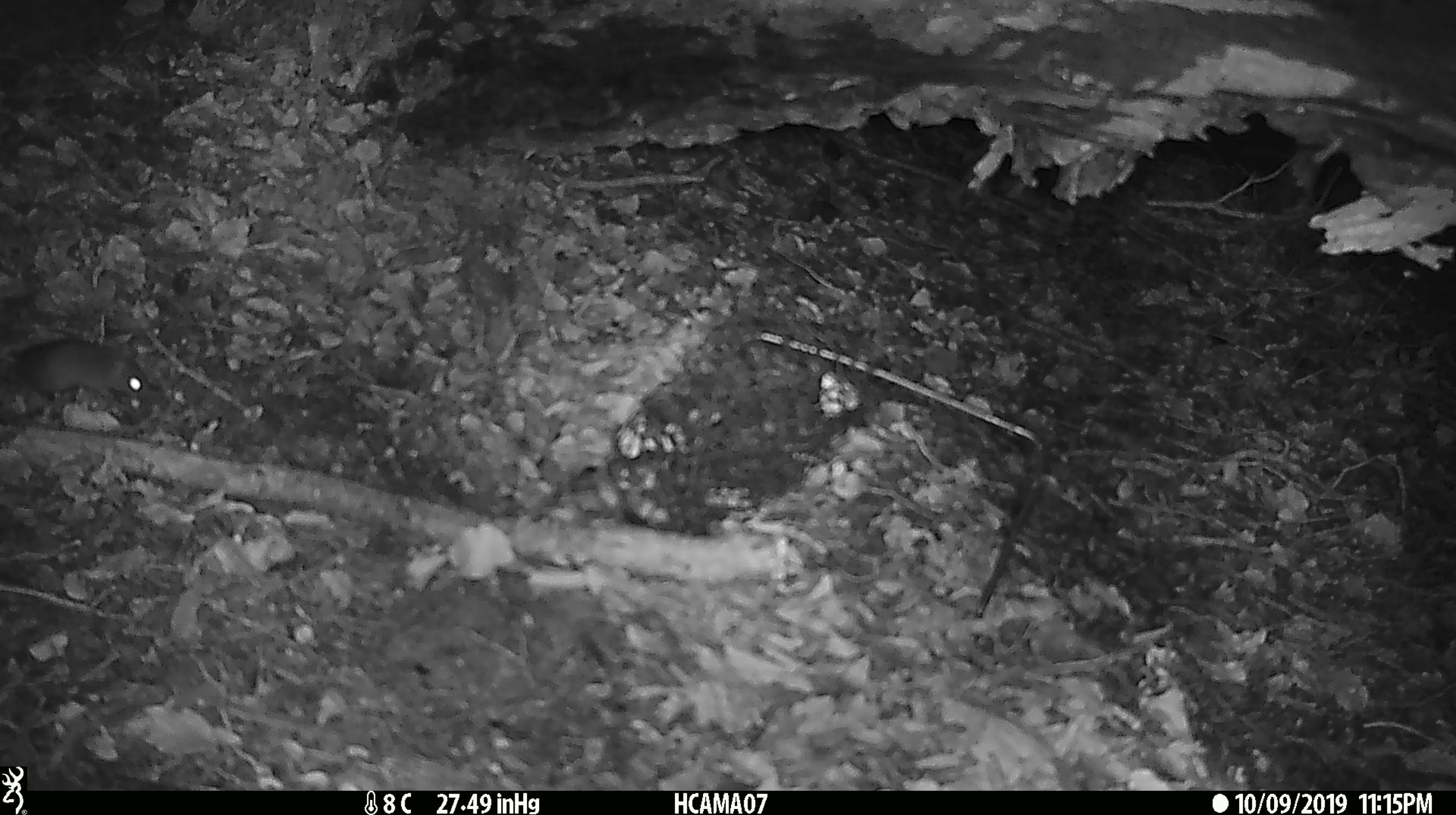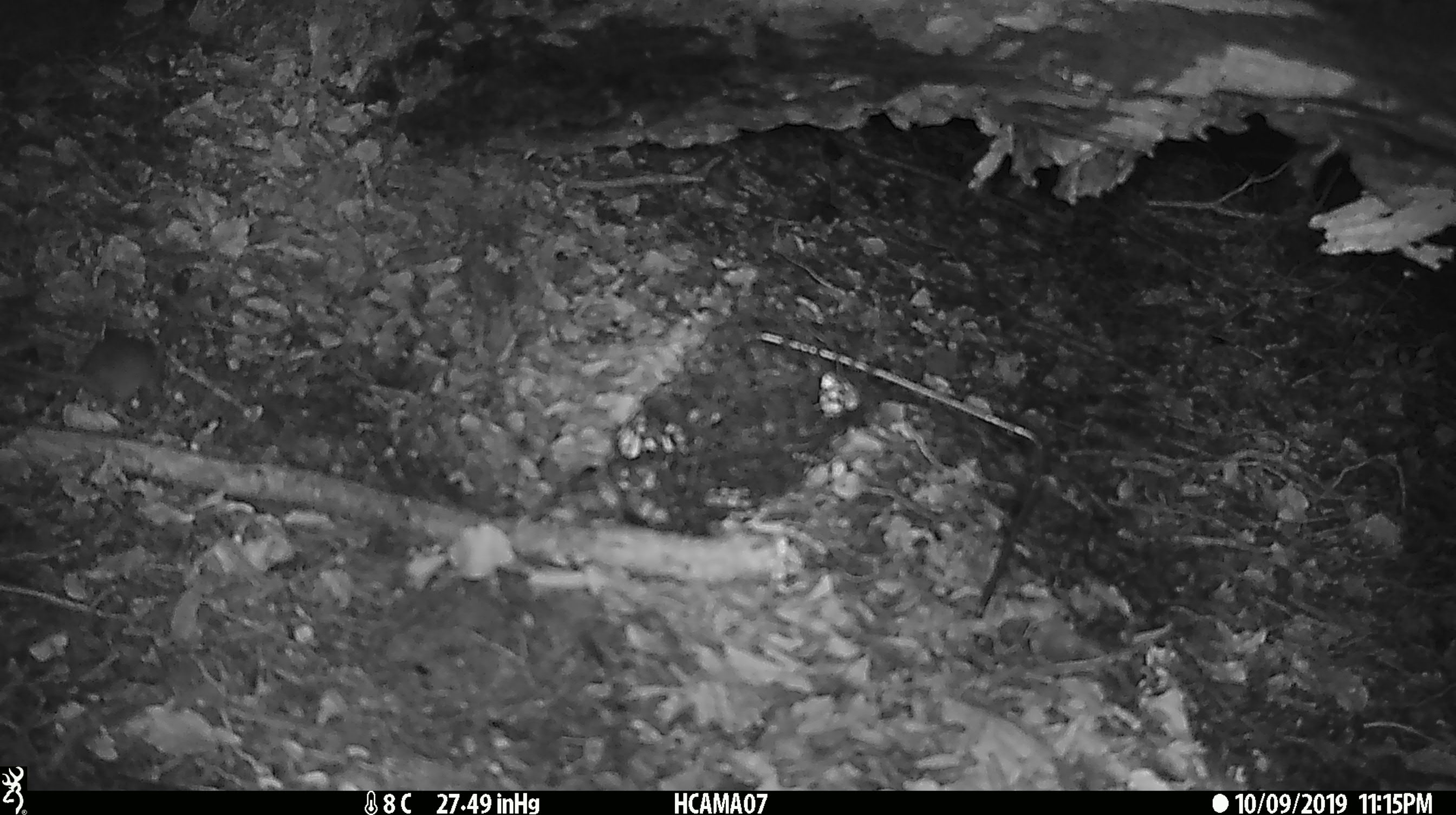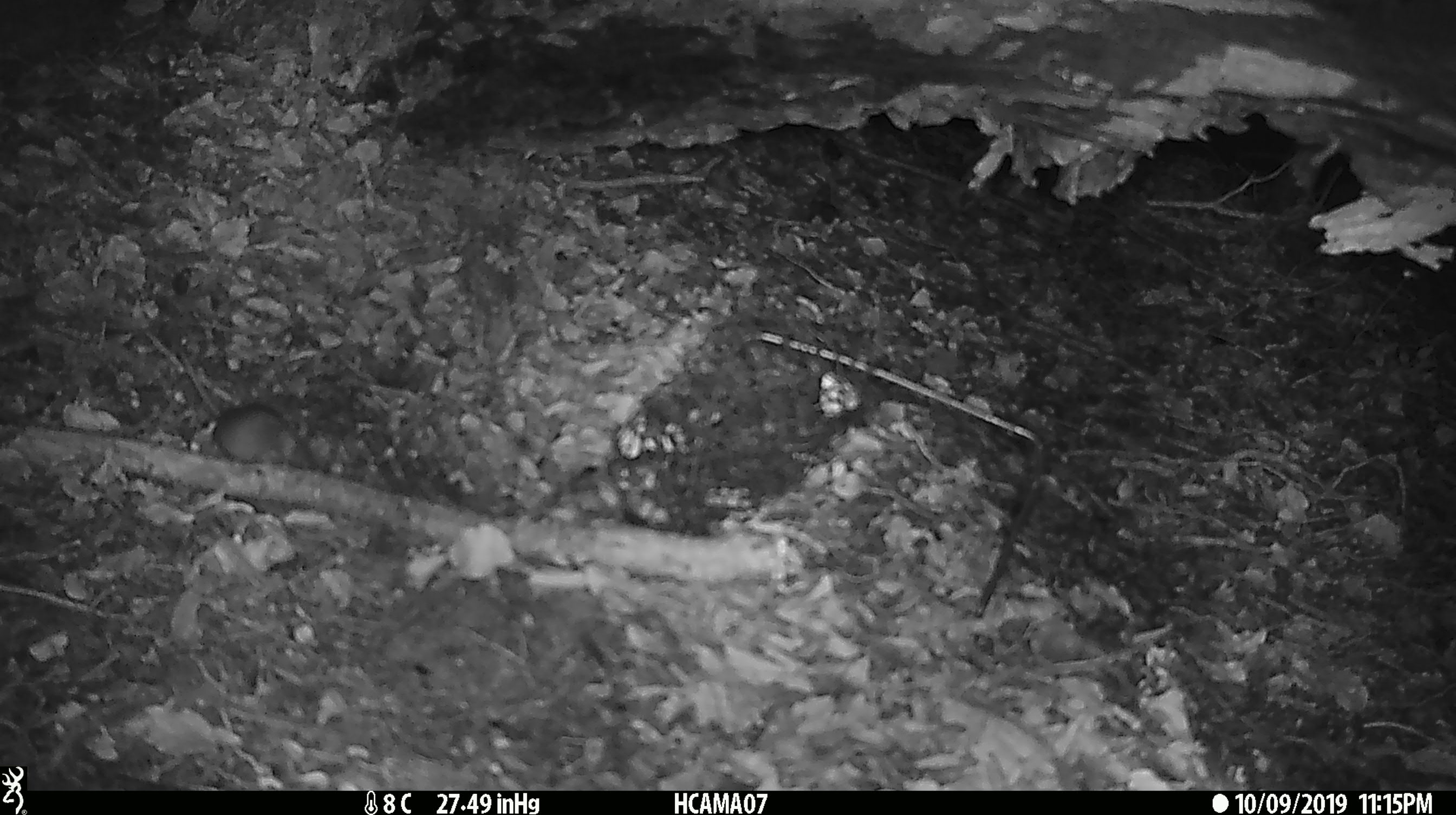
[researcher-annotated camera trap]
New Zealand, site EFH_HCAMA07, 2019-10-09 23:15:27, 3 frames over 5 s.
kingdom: Animalia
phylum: Chordata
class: Mammalia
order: Rodentia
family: Muridae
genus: Mus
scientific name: Mus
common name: mouse